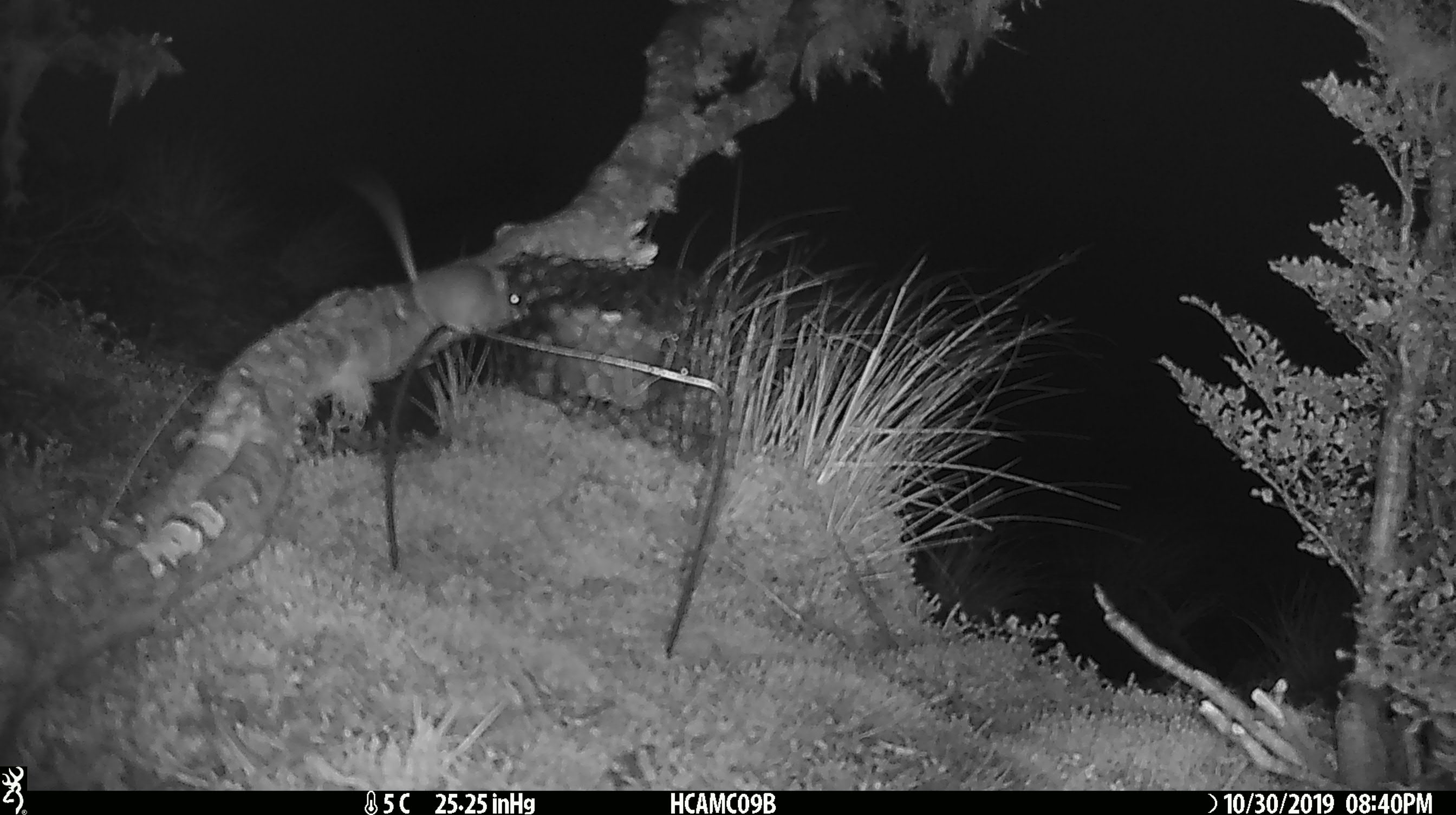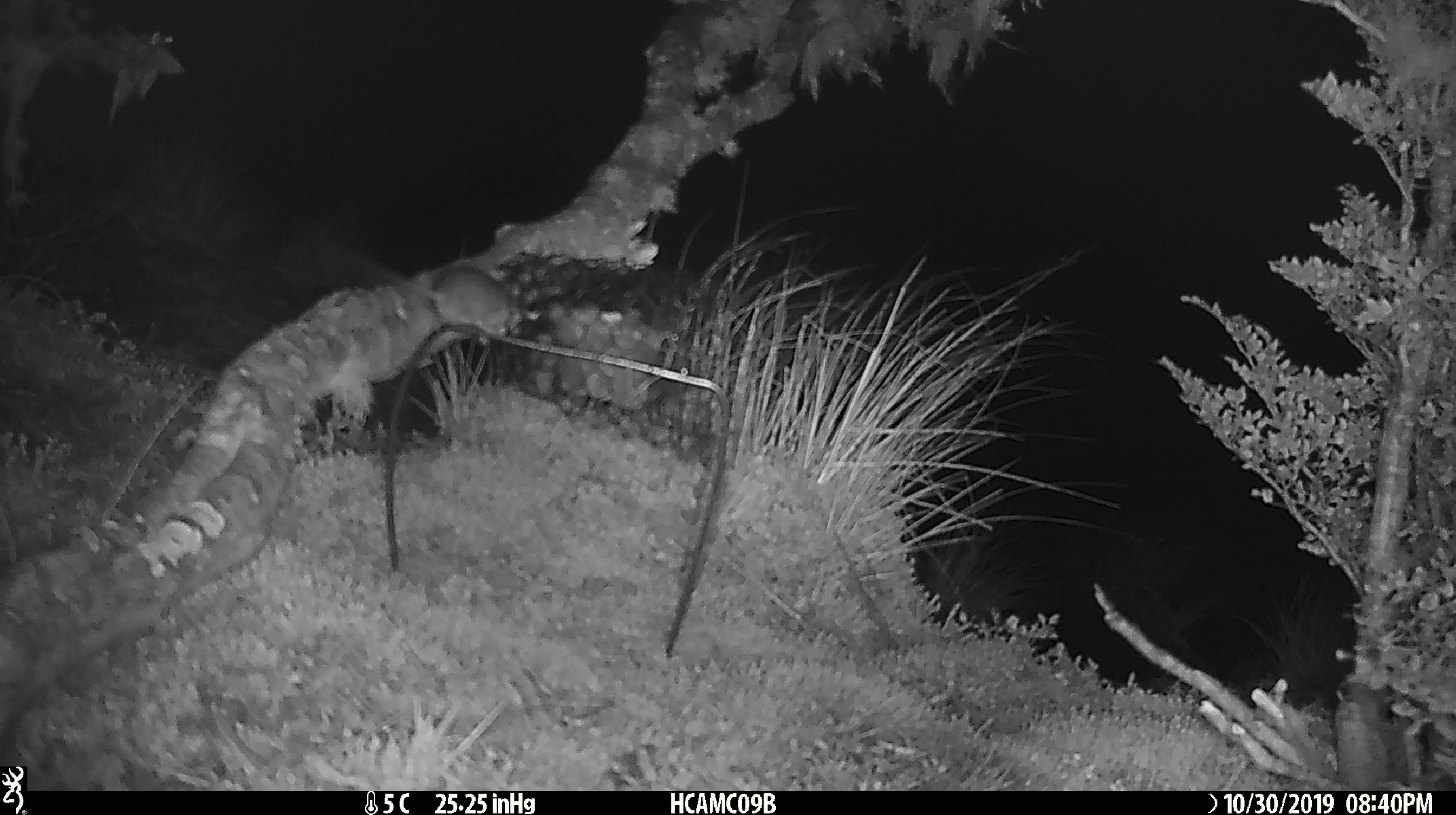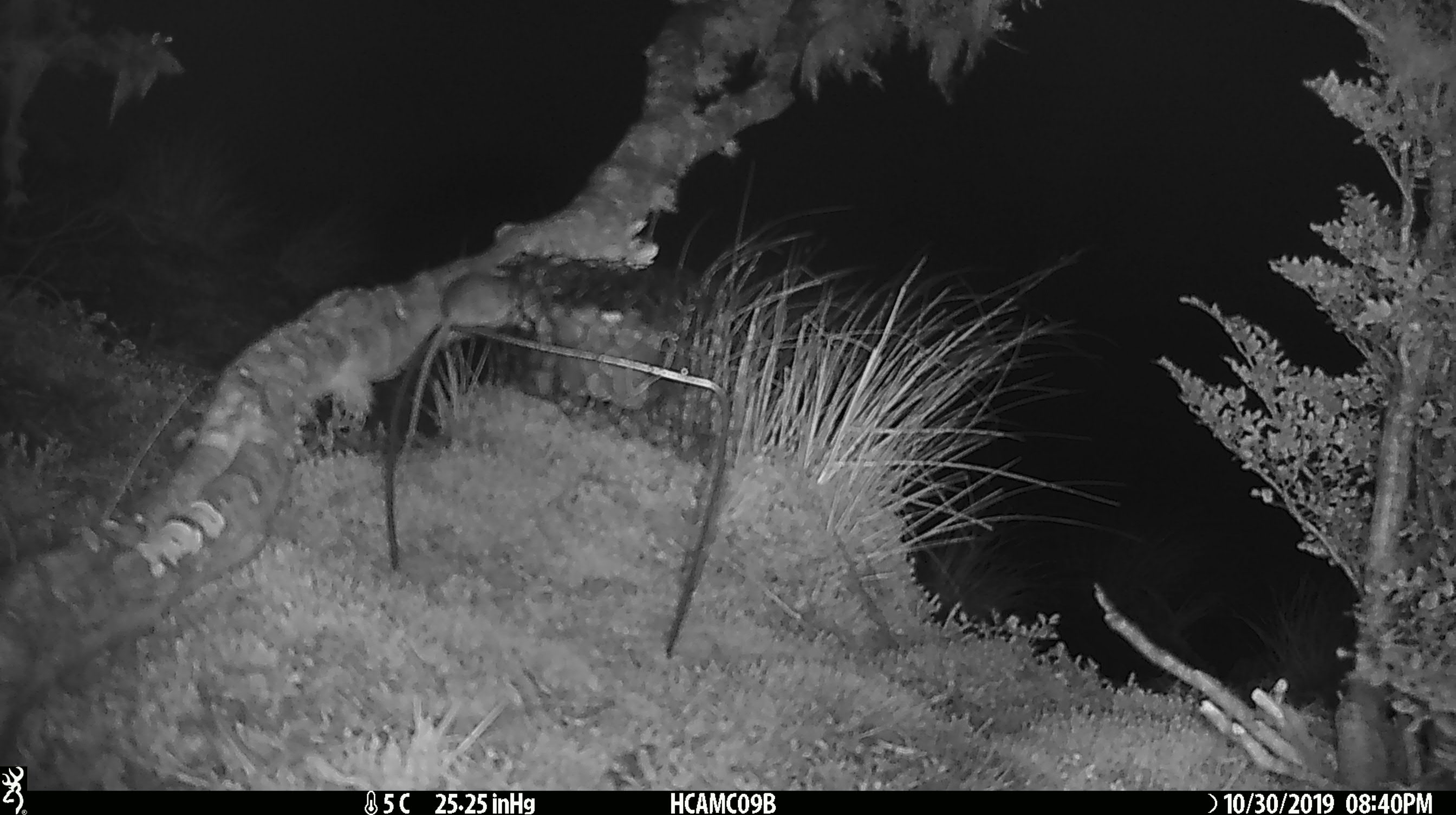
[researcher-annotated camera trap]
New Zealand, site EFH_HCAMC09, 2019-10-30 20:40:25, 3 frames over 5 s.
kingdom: Animalia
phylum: Chordata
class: Mammalia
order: Rodentia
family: Muridae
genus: Mus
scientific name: Mus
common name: mouse